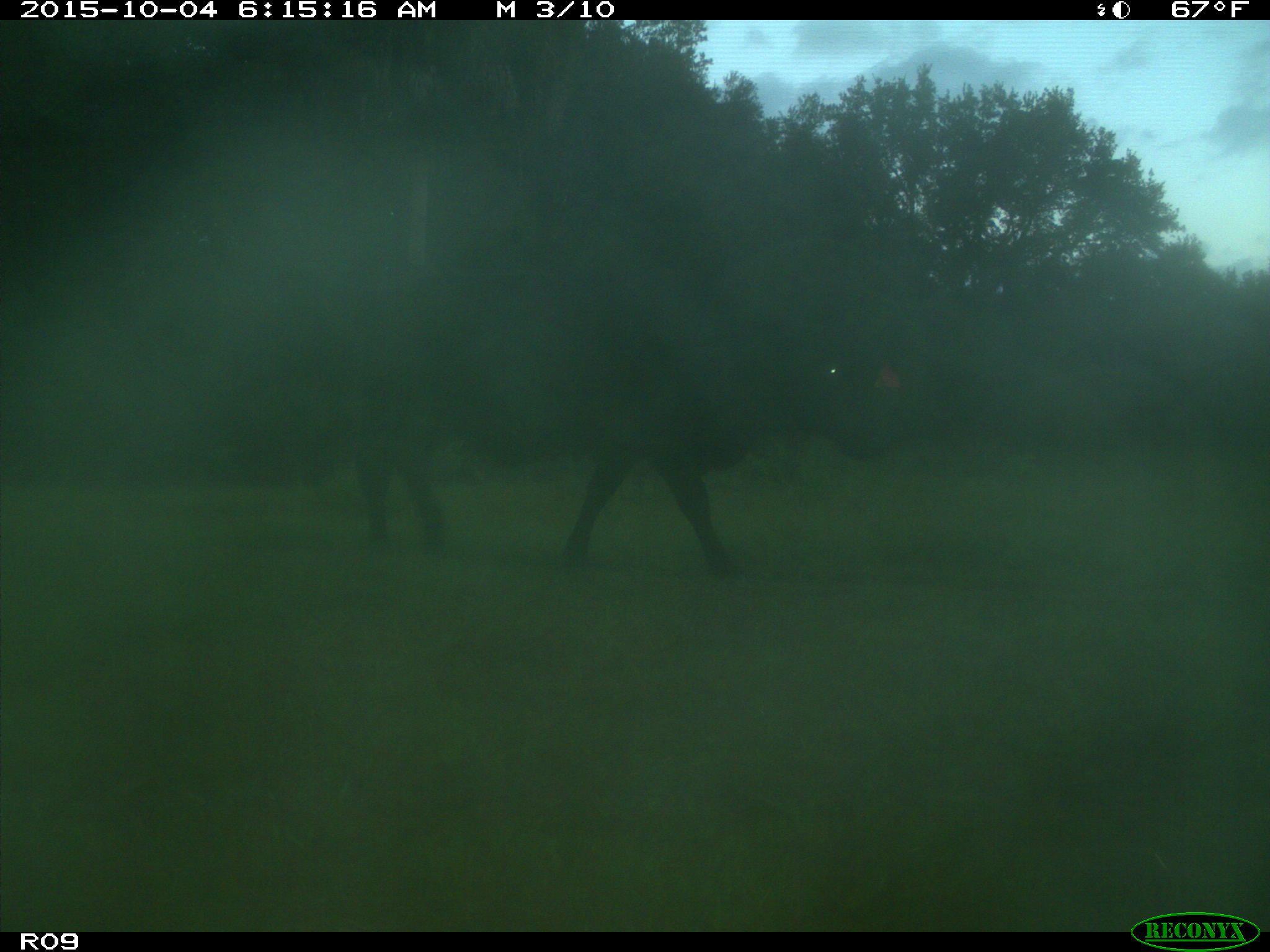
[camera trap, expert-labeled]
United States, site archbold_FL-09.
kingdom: Animalia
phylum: Chordata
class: Mammalia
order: Artiodactyla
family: Bovidae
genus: Bos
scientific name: Bos taurus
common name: domestic cow